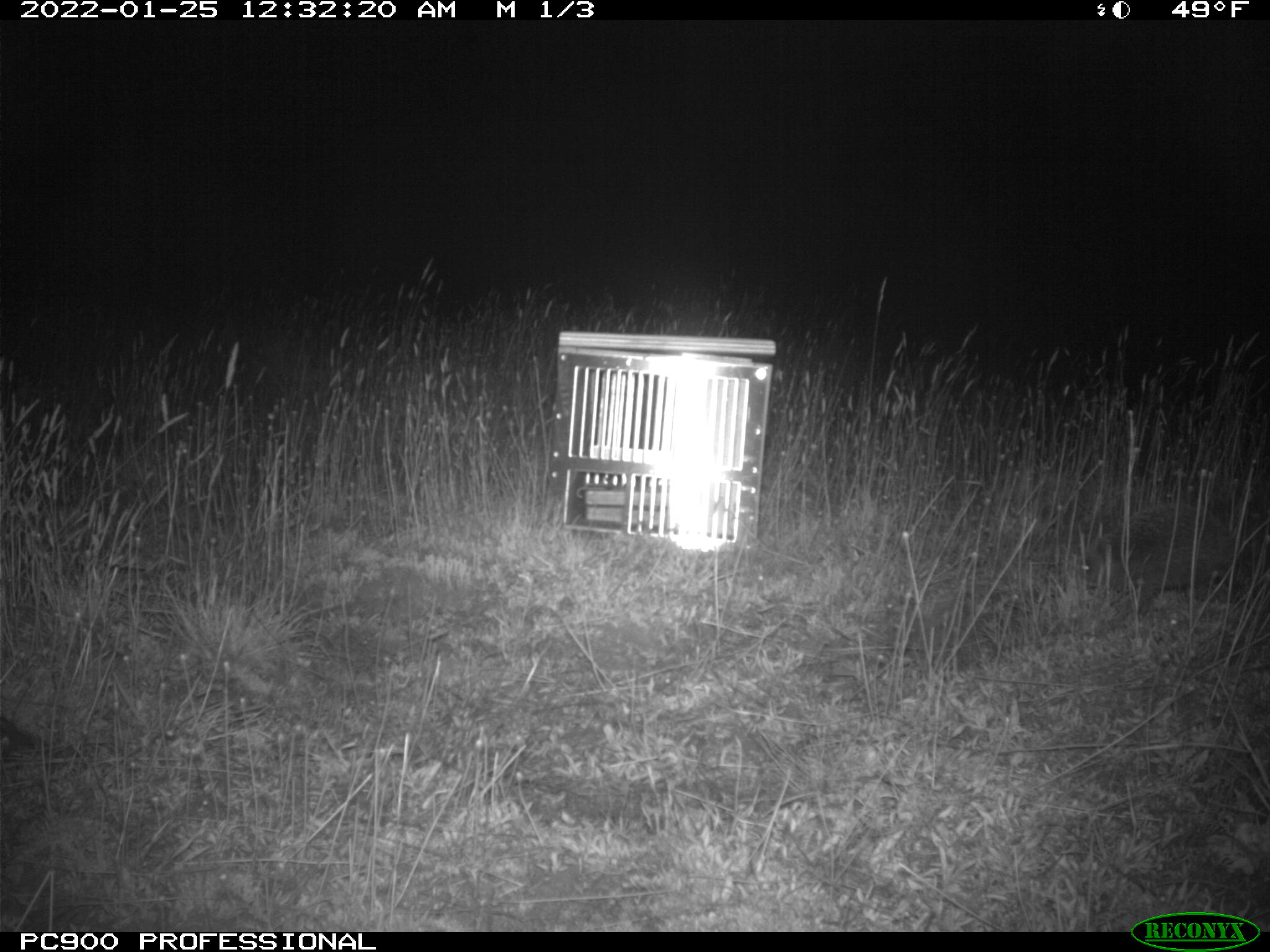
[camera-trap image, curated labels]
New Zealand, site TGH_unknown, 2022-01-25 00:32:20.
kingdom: Animalia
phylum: Chordata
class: Mammalia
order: Eulipotyphla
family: Erinaceidae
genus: Erinaceus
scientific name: Erinaceus europaeus europaeus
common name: european hedgehog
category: hedgehog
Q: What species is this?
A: Hedgehog (european hedgehog) (Erinaceus europaeus europaeus).